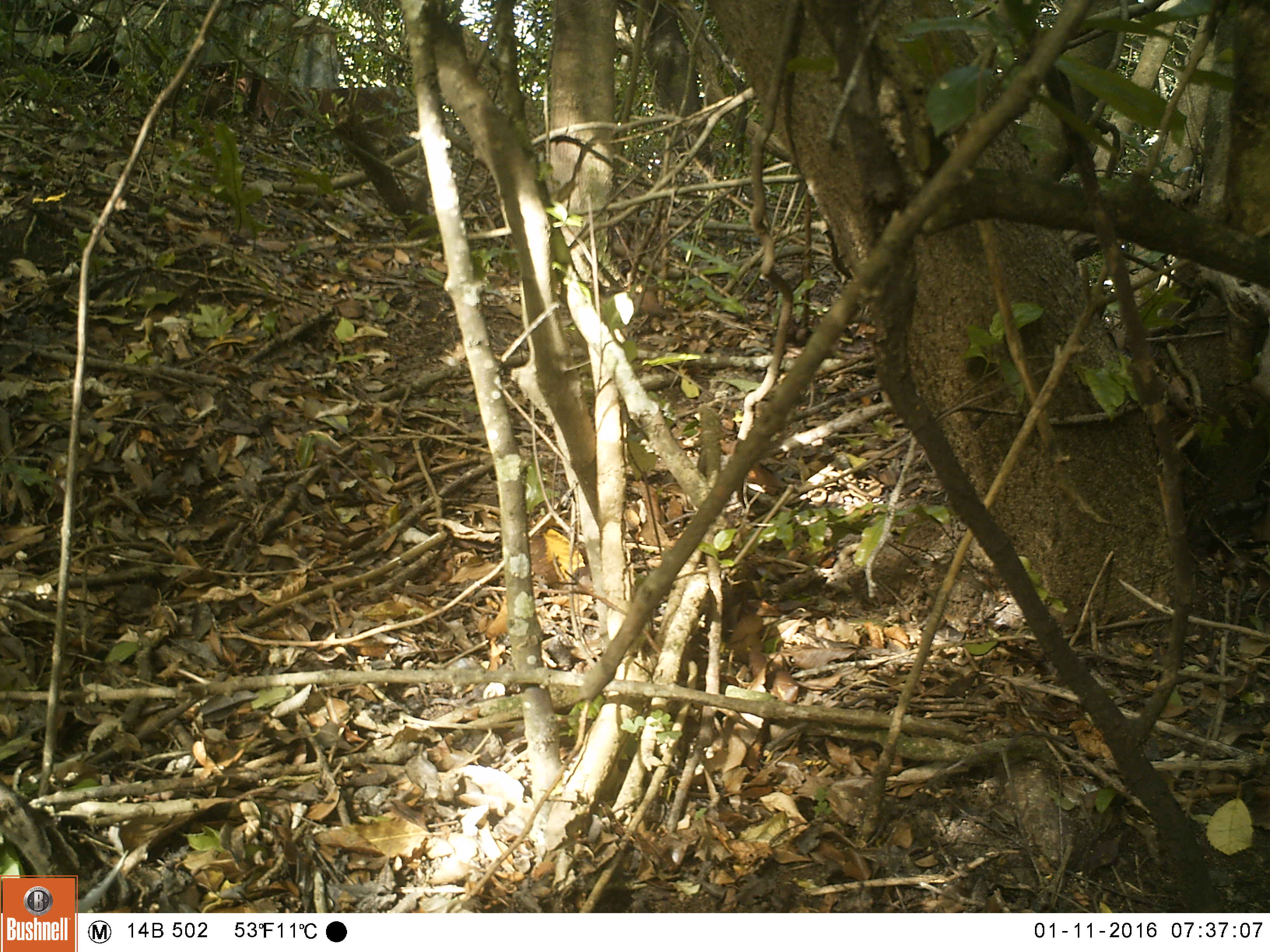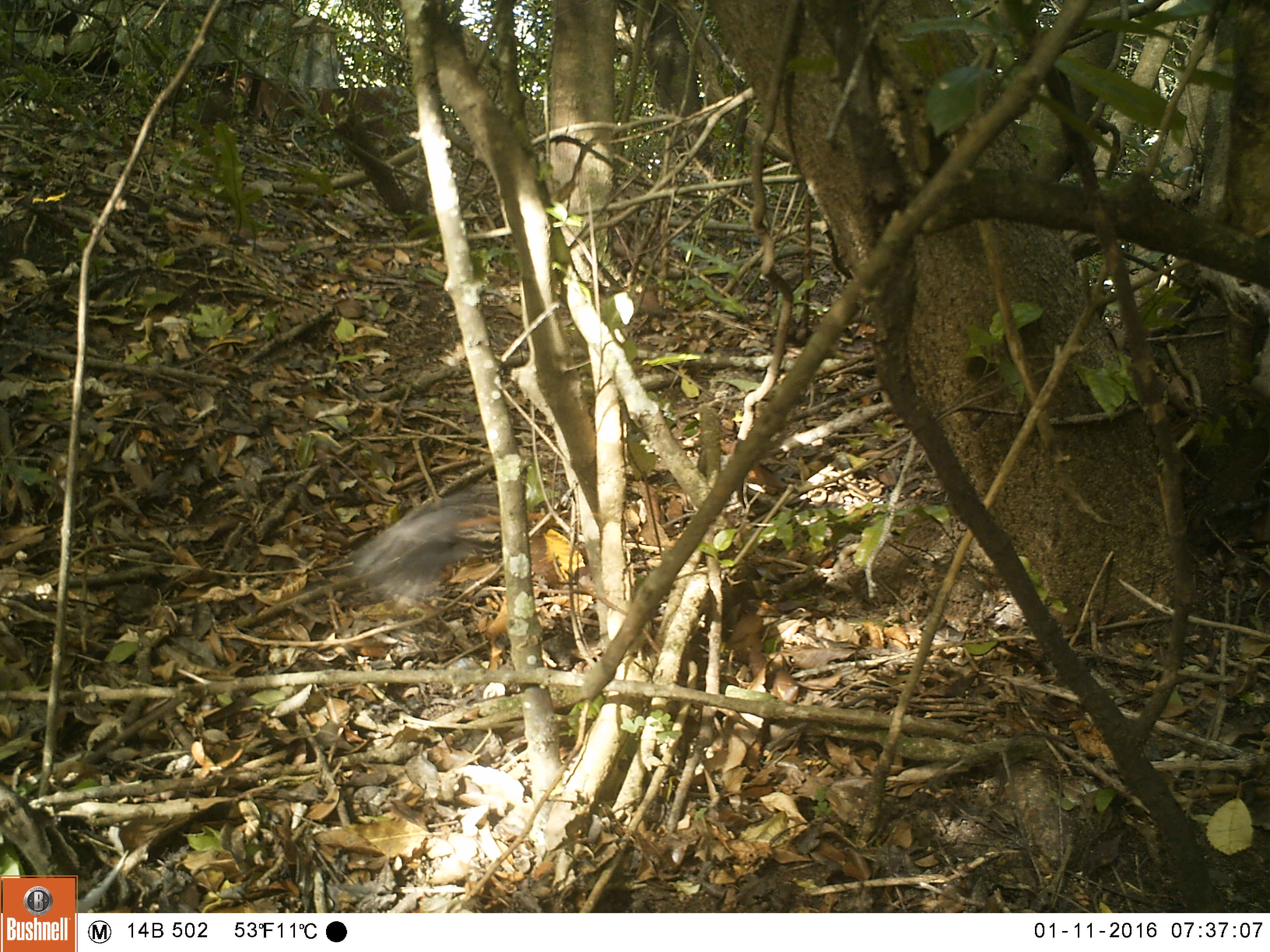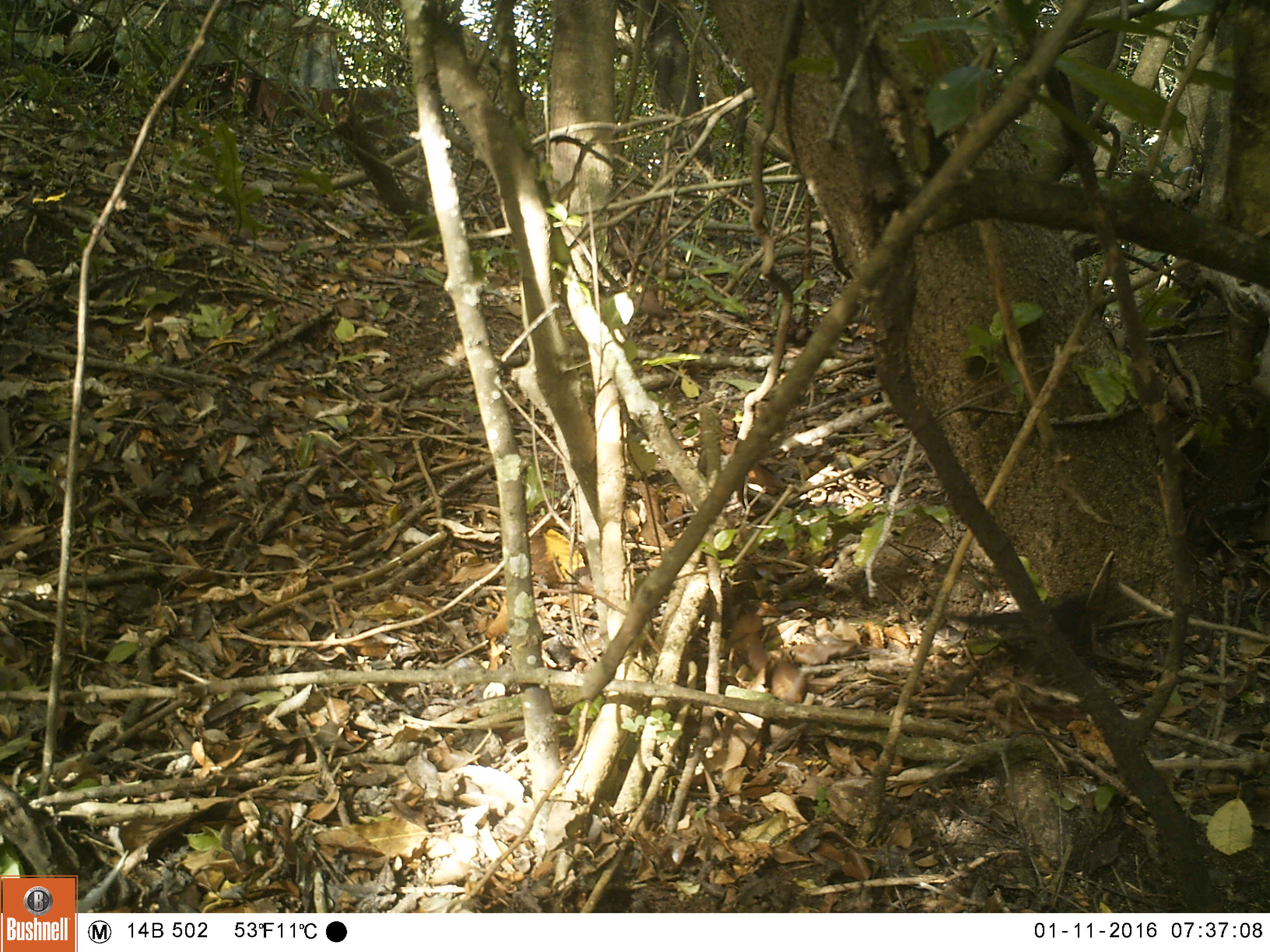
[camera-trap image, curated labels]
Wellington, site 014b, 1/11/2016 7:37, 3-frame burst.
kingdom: Animalia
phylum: Chordata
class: Aves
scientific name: Aves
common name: bird